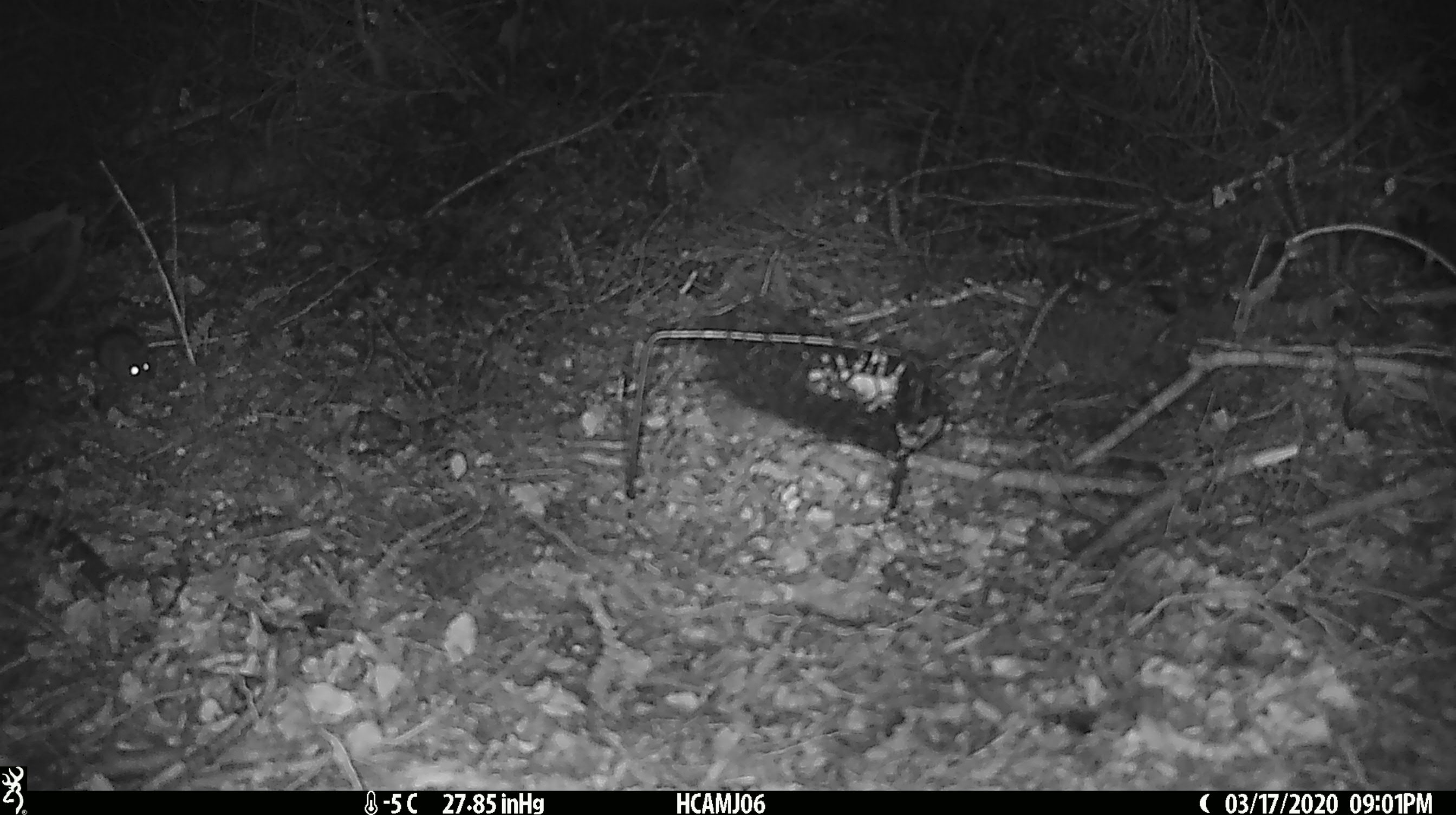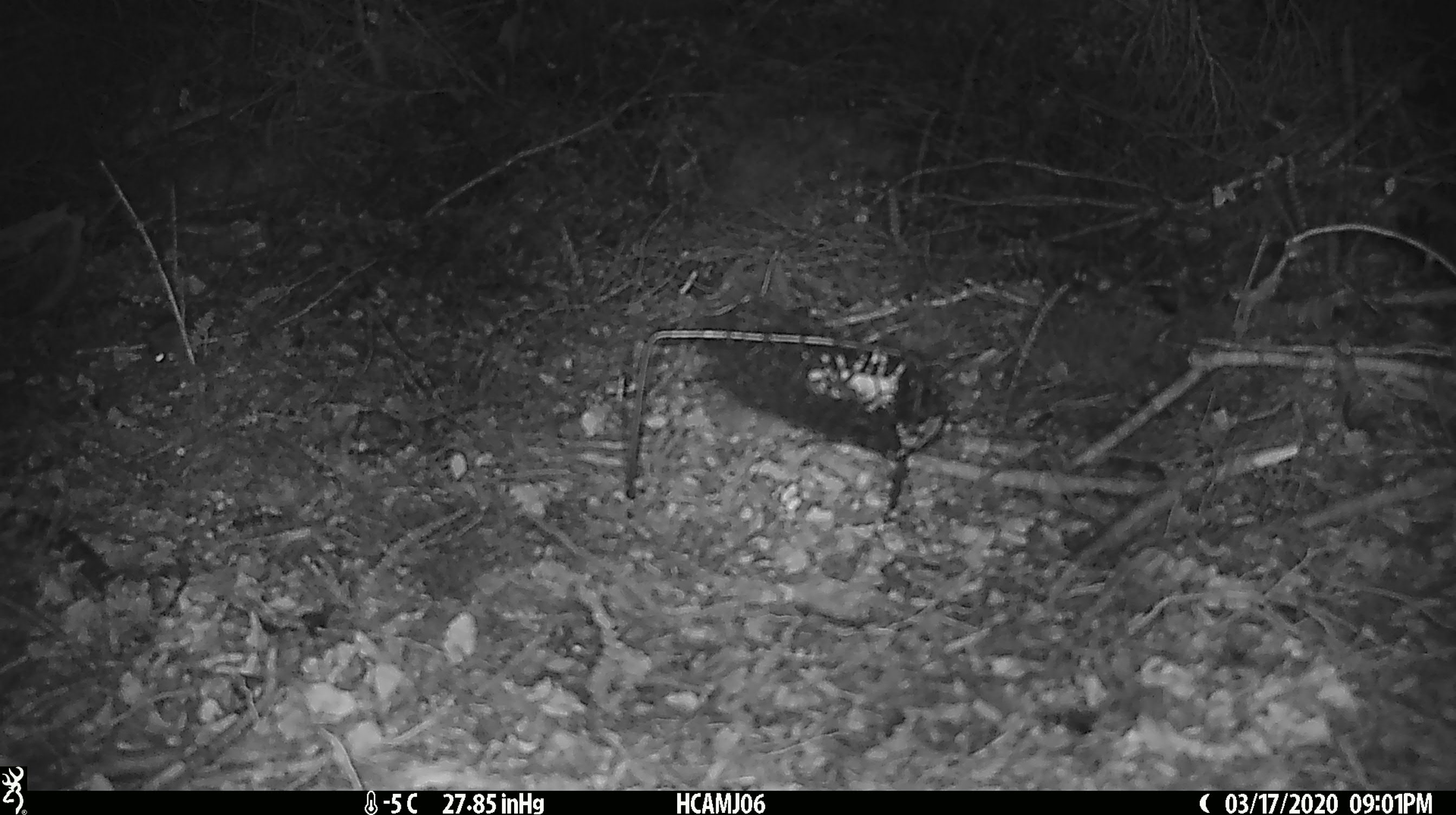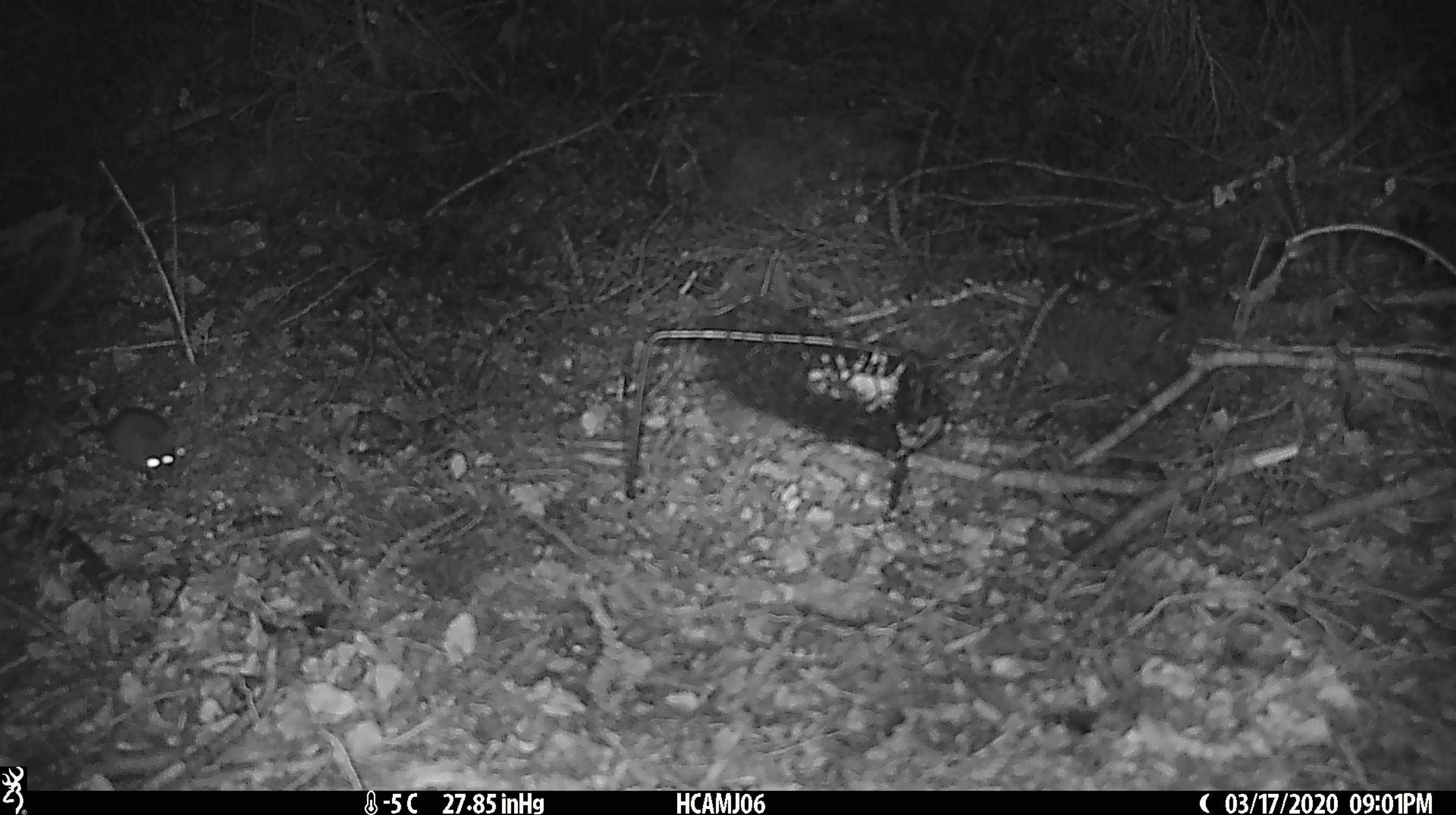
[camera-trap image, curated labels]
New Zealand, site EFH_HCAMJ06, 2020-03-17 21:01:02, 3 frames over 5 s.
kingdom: Animalia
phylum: Chordata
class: Mammalia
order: Rodentia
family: Muridae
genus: Mus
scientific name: Mus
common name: mouse